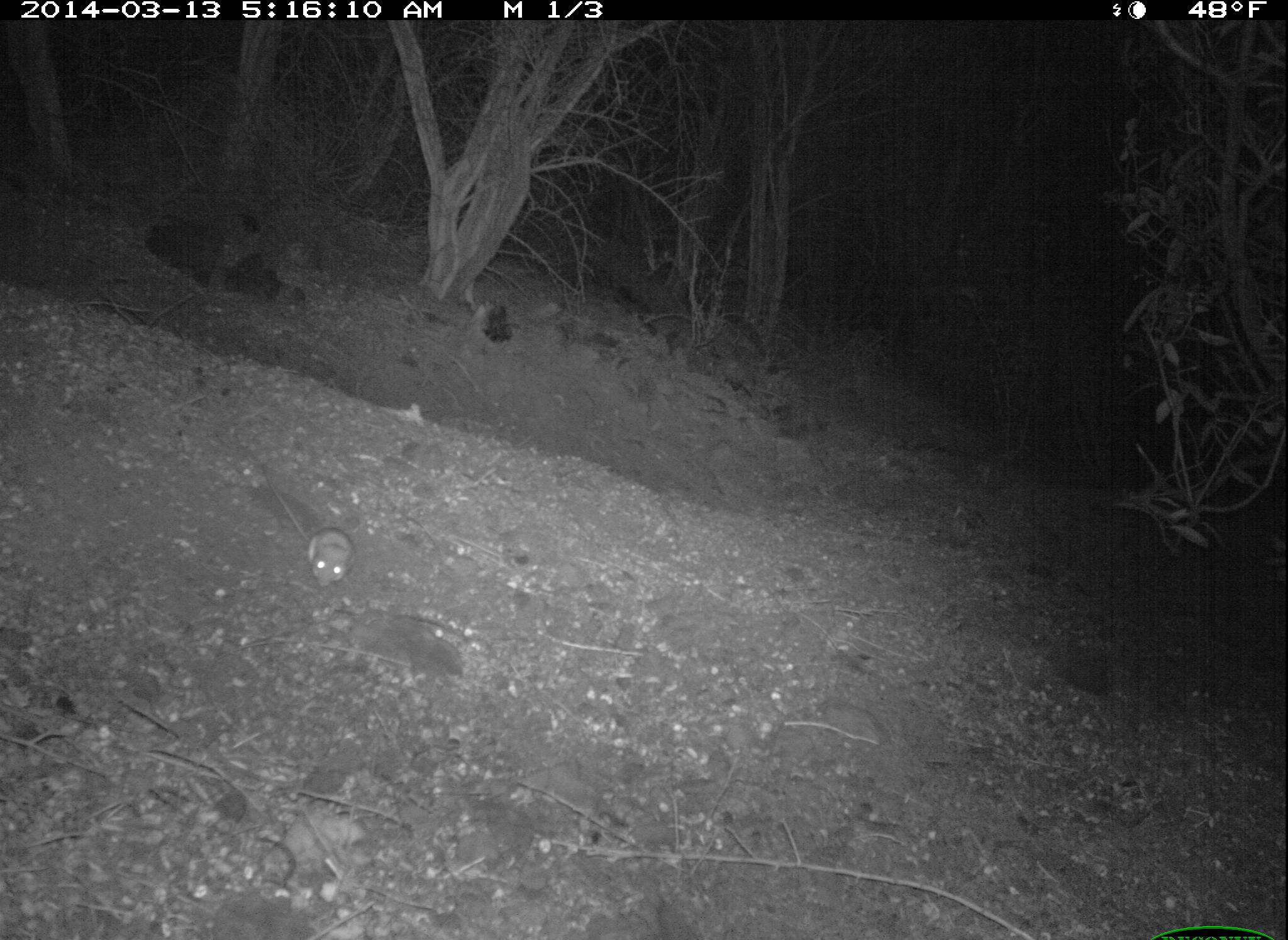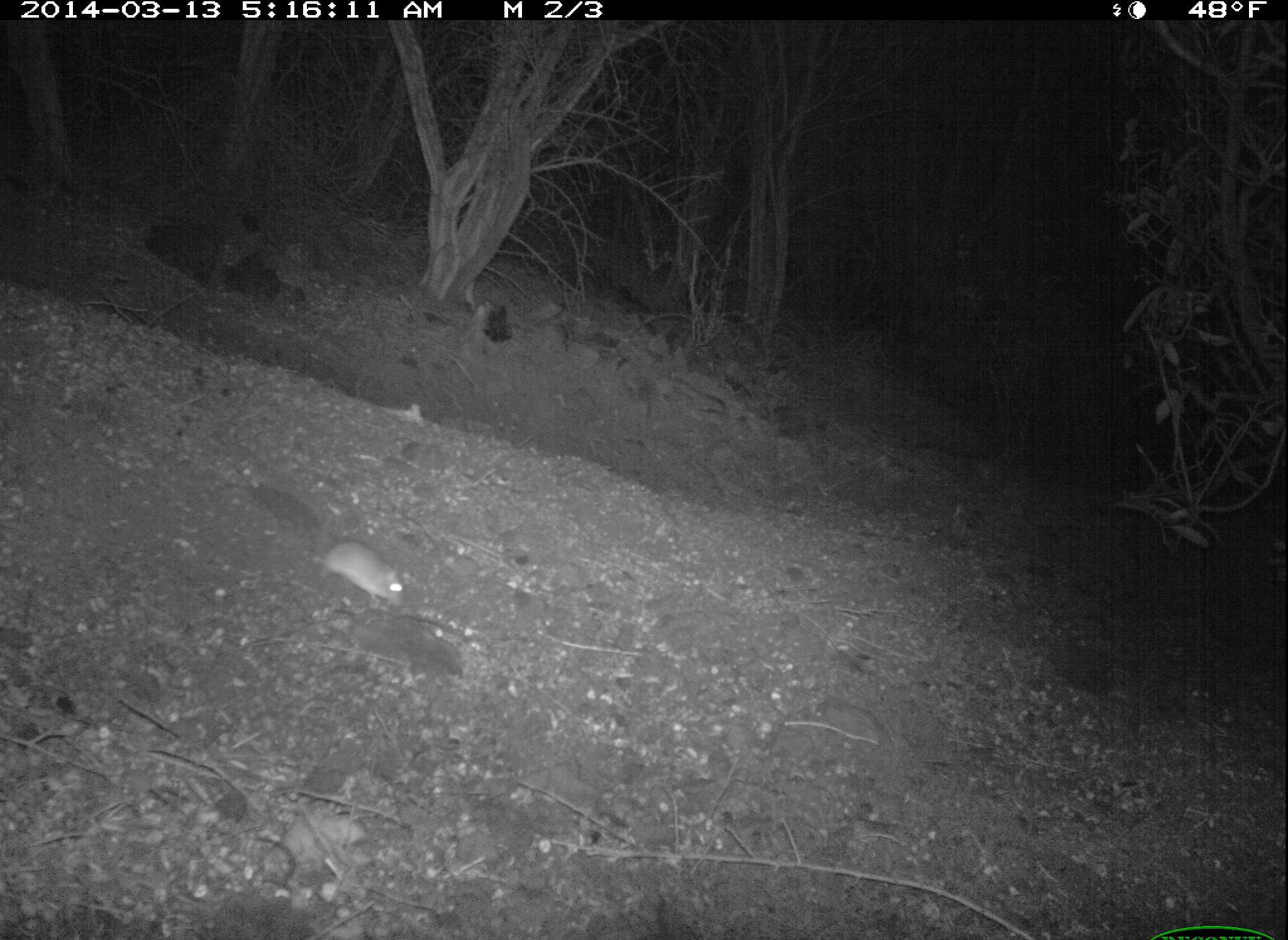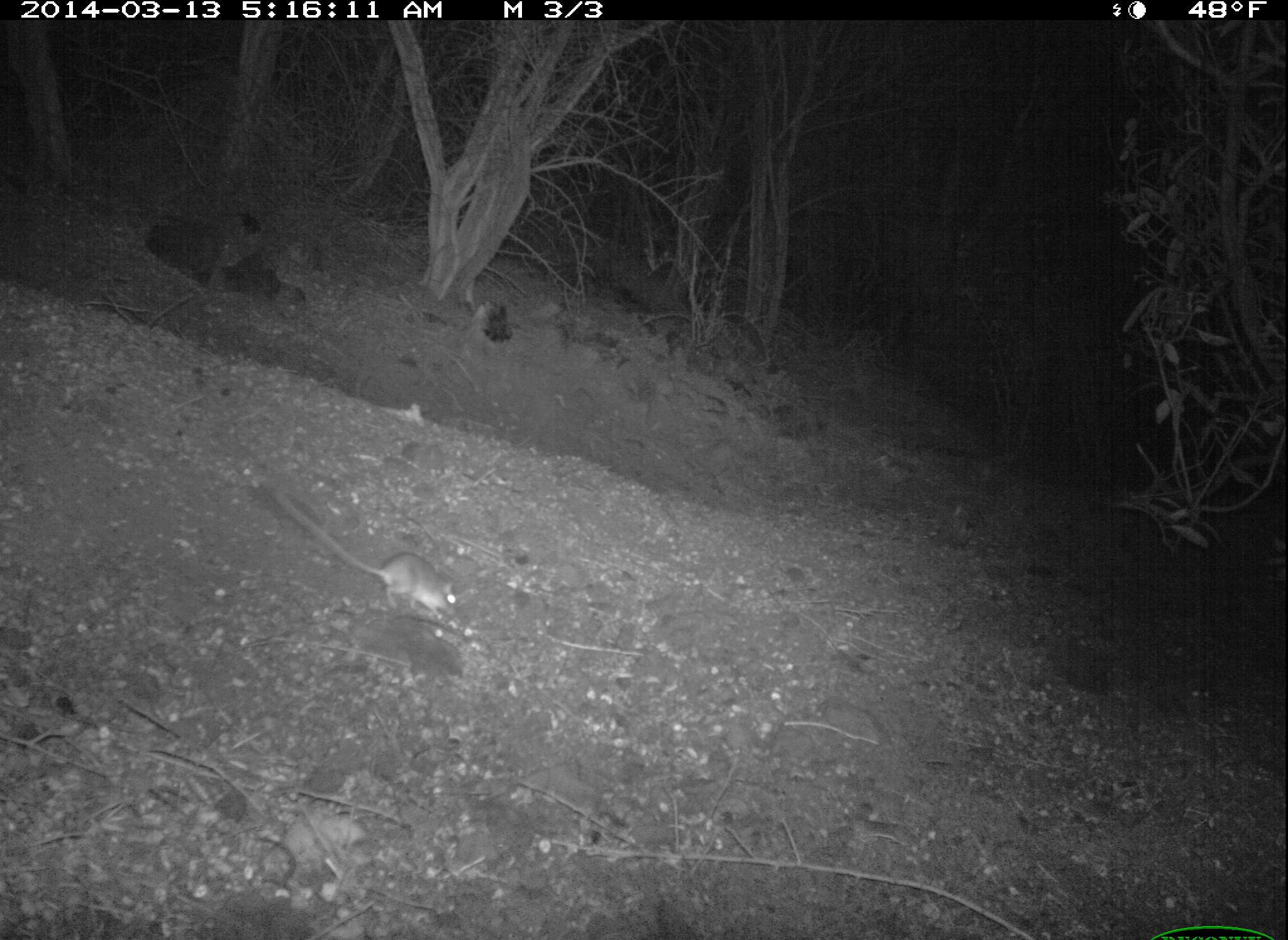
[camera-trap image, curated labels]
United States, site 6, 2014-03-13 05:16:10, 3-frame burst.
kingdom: Animalia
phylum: Chordata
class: Mammalia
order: Rodentia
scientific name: Rodentia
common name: rodent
Rodent (Rodentia).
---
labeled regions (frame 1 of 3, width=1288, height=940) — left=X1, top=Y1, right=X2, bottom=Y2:
rodent: left=259, top=464, right=358, bottom=588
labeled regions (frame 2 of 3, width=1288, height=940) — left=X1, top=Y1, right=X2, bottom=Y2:
rodent: left=316, top=541, right=410, bottom=611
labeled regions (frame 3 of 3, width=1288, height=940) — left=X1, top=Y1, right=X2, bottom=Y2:
rodent: left=267, top=485, right=459, bottom=620